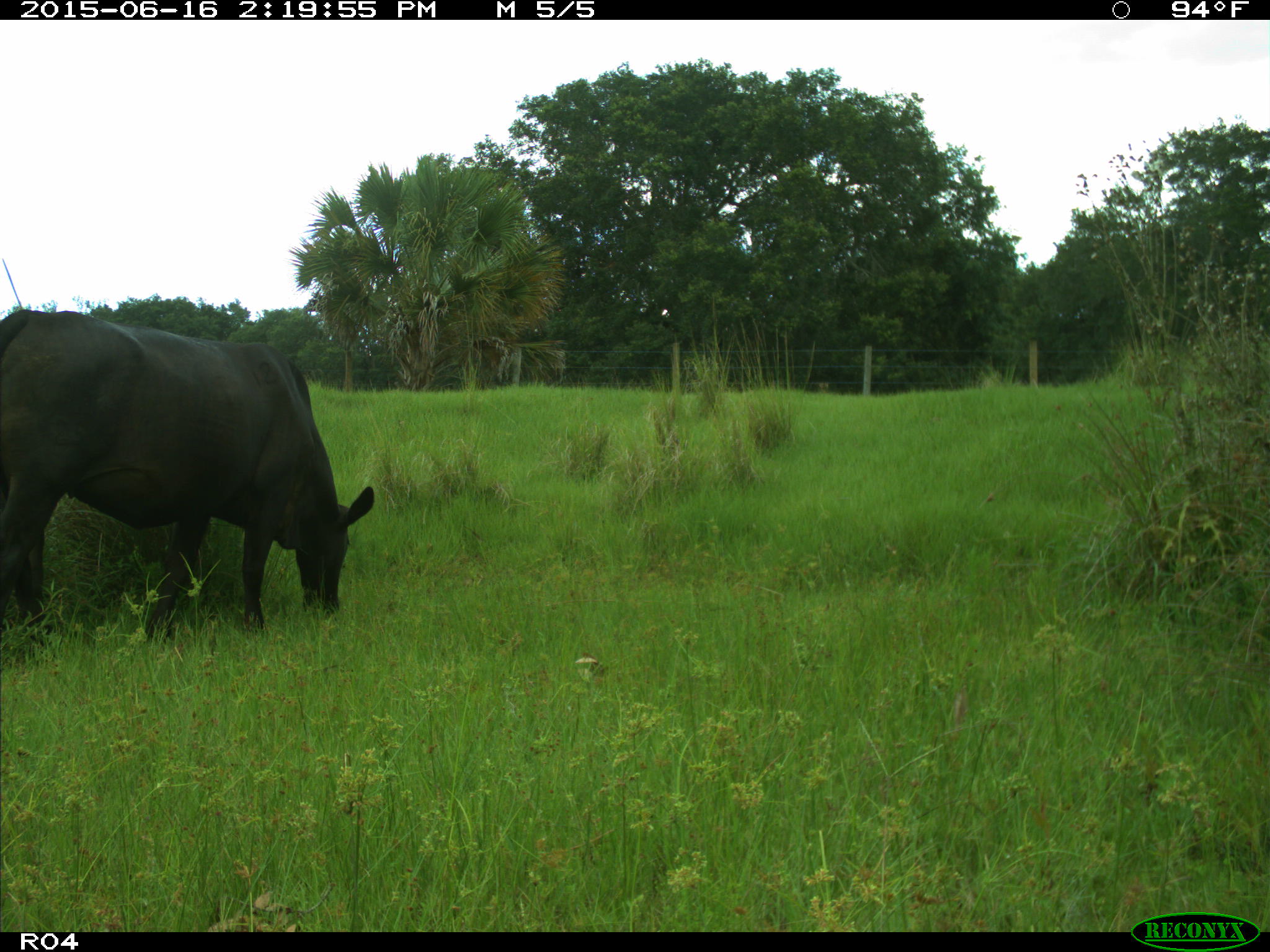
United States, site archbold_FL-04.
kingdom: Animalia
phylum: Chordata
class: Mammalia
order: Artiodactyla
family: Bovidae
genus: Bos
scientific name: Bos taurus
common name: domestic cow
Bos taurus (domestic cow).